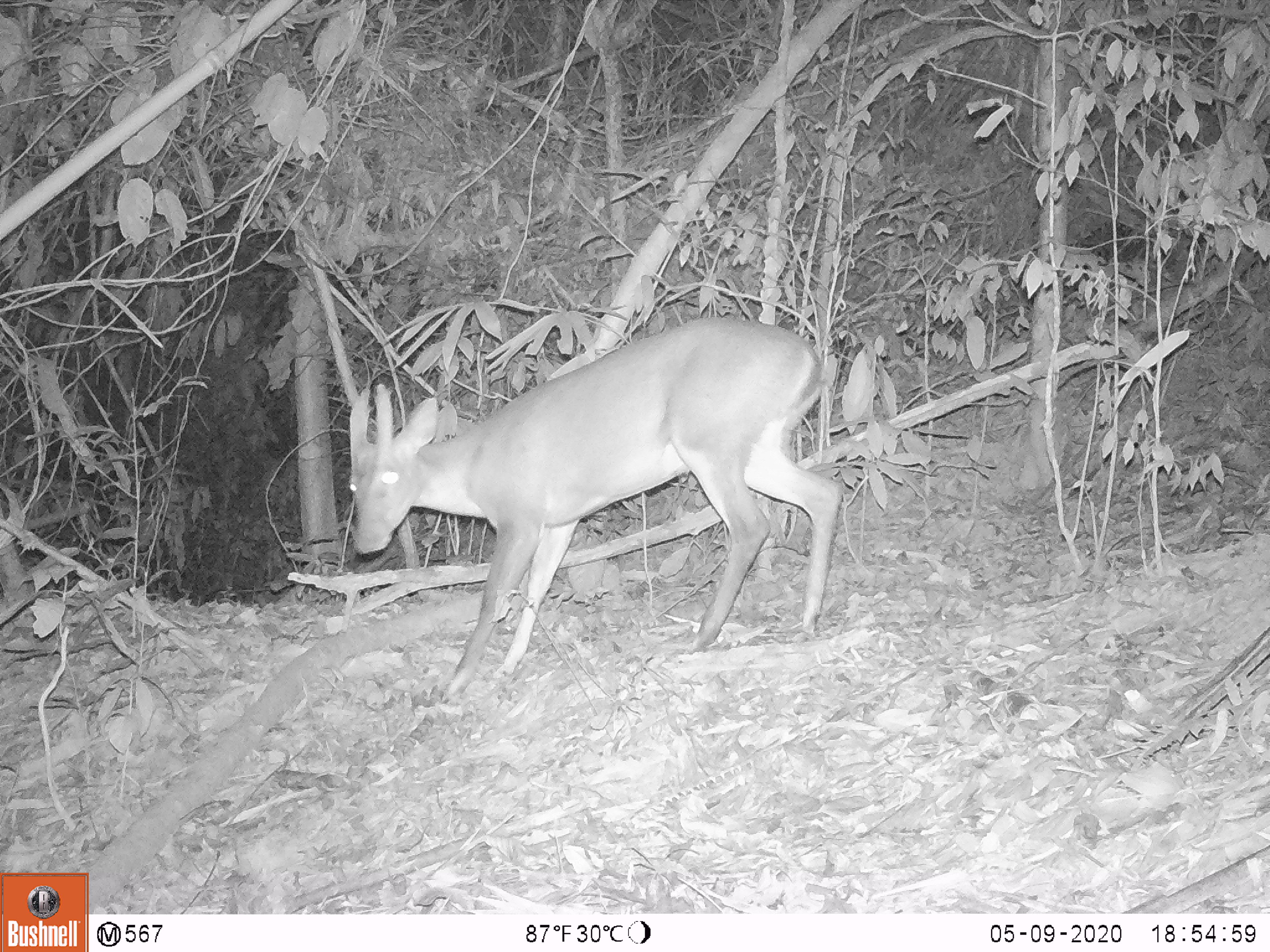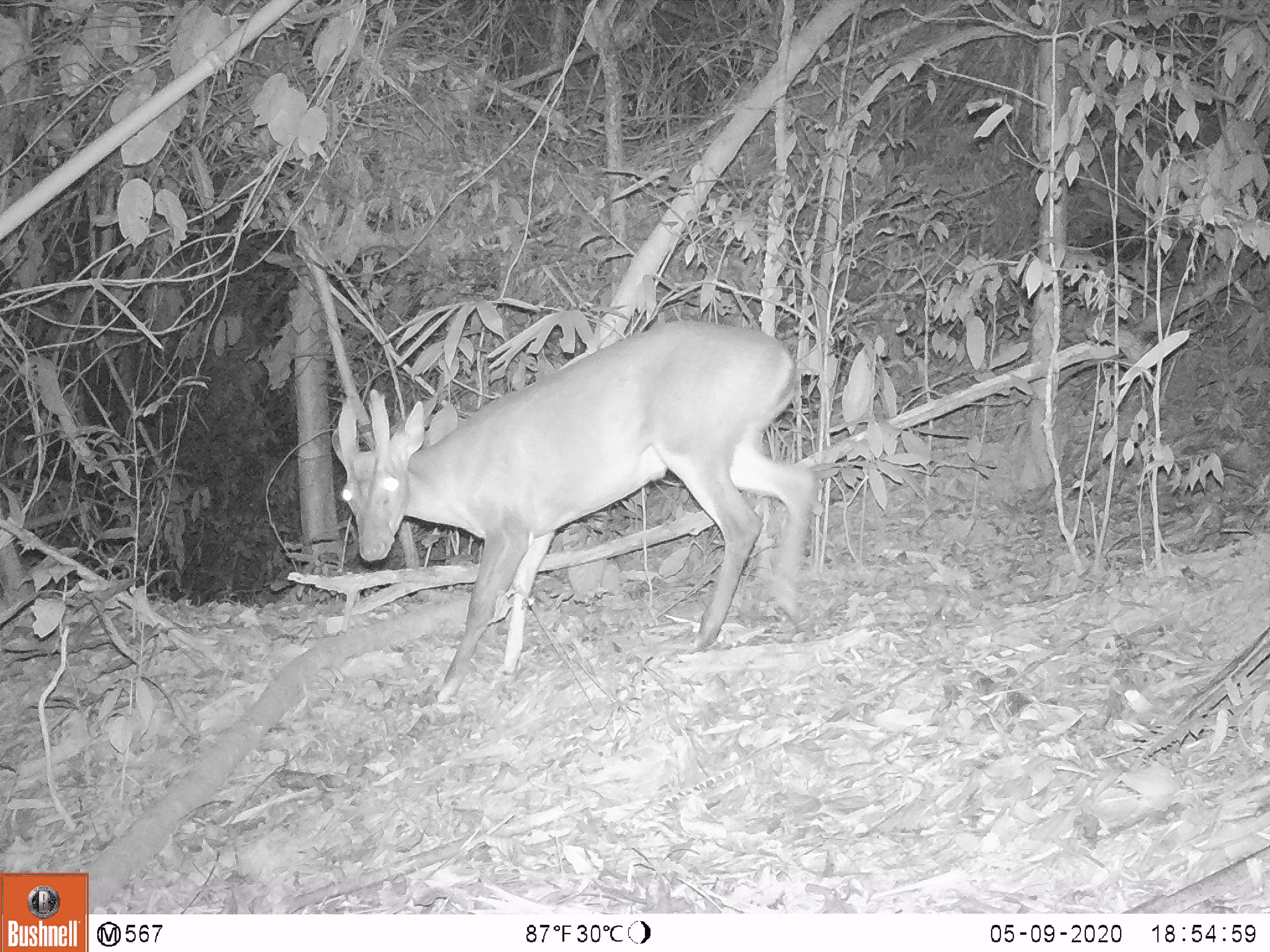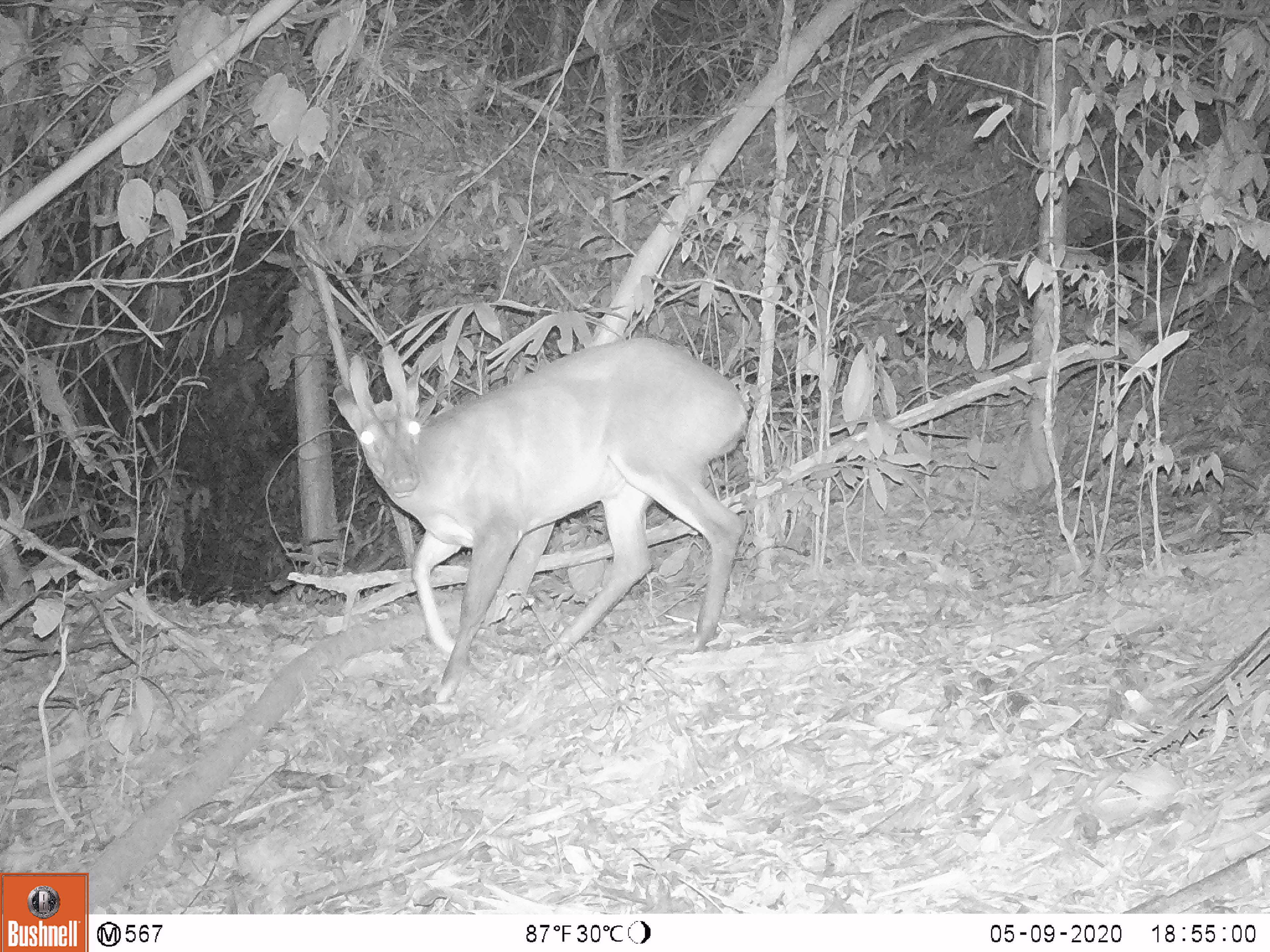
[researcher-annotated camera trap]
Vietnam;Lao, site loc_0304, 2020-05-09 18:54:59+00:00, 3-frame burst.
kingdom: Animalia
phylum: Chordata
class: Mammalia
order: Artiodactyla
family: Cervidae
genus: Muntiacus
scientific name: Muntiacus vuquangensis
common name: large-antlered muntjac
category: large antlered muntjac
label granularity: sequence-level